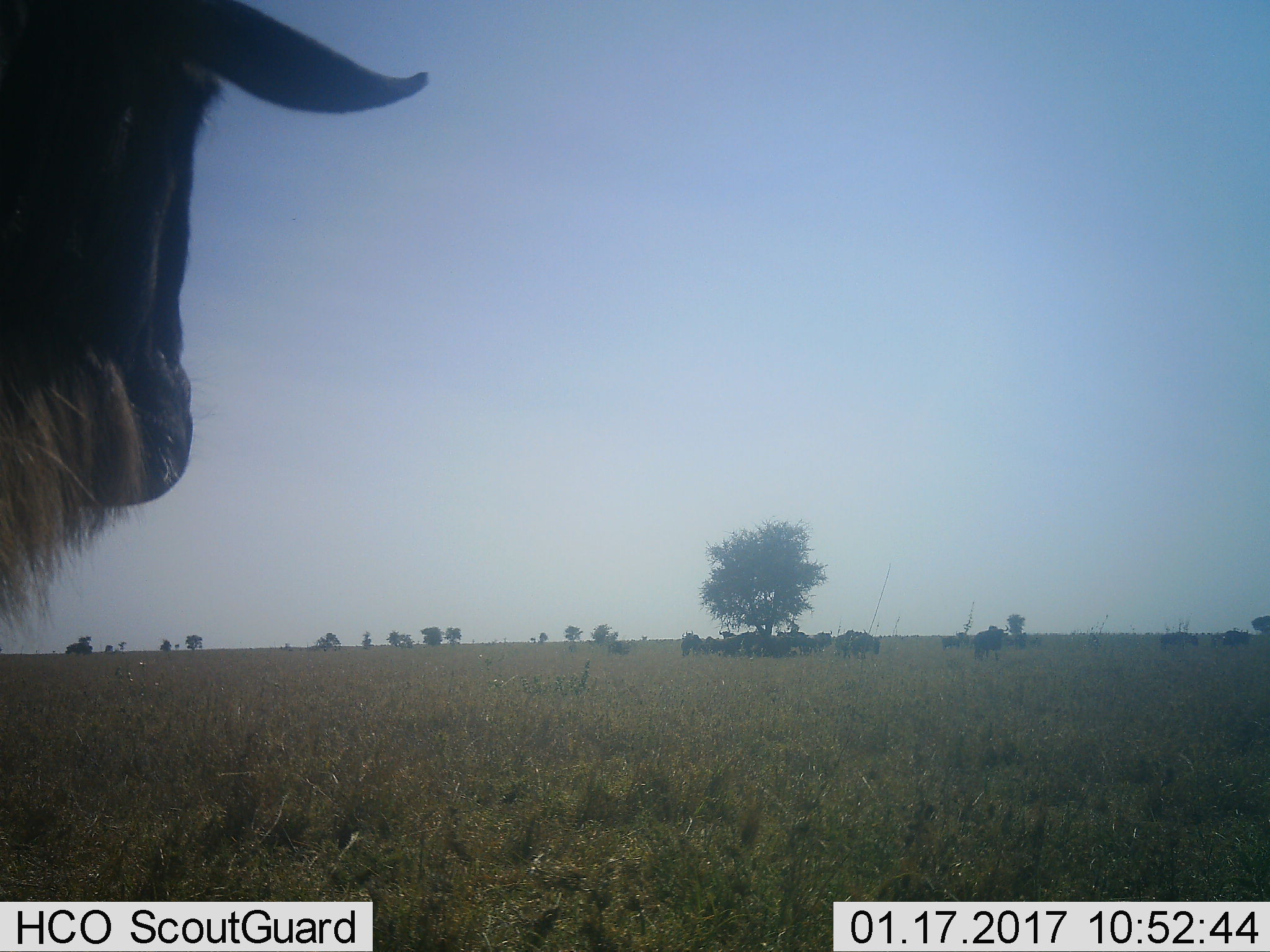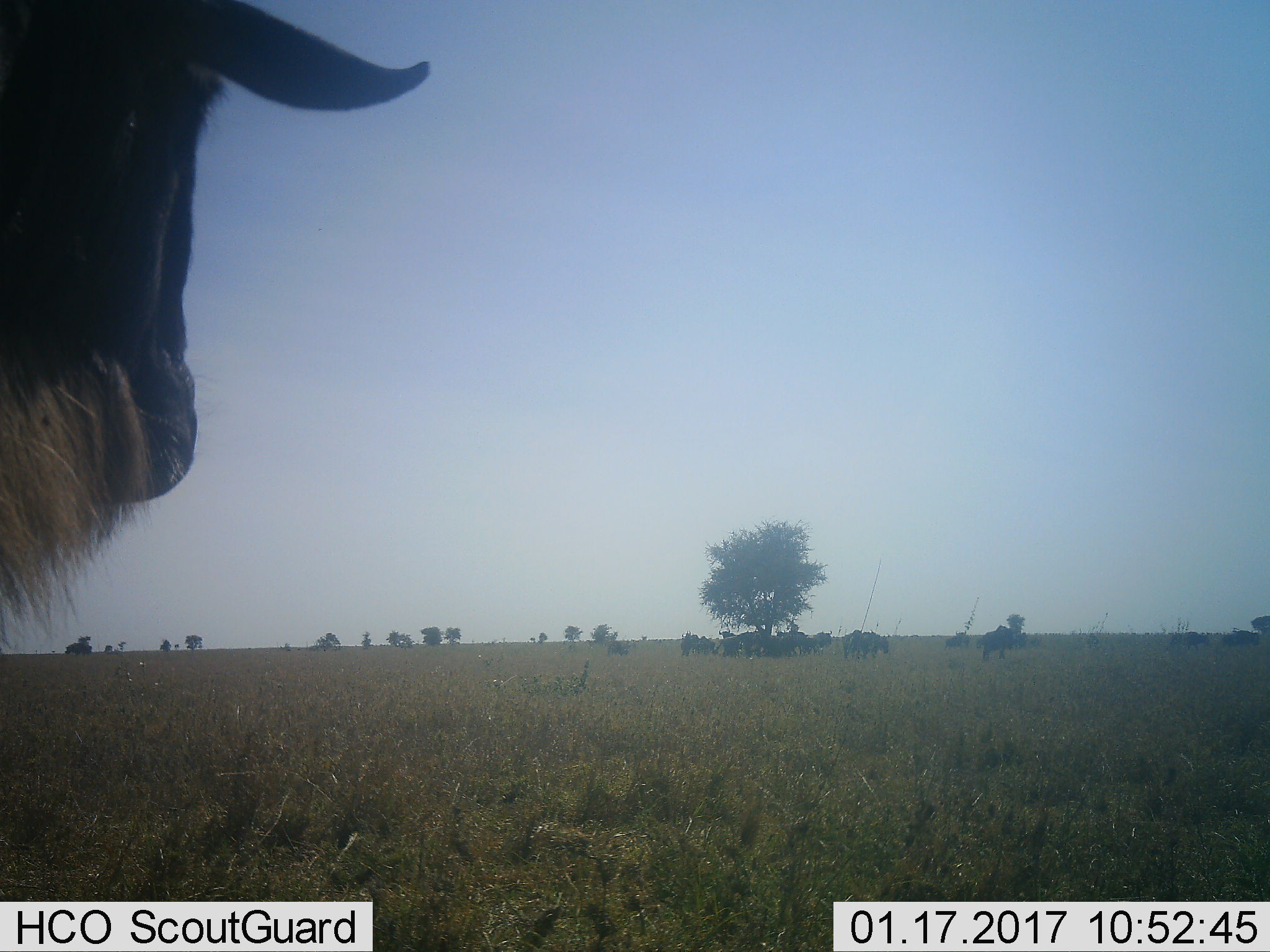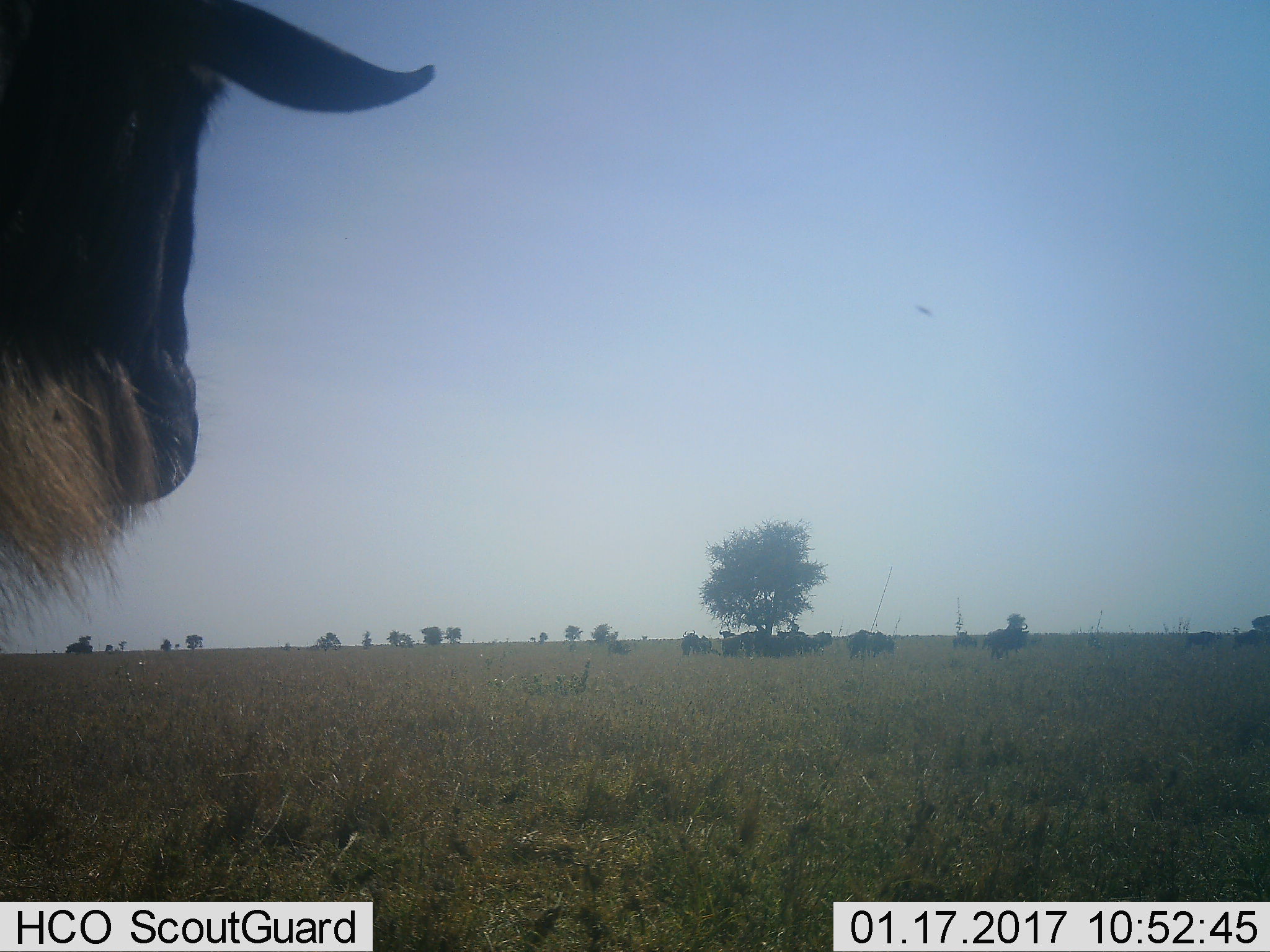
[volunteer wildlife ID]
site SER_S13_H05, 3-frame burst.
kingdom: Animalia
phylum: Chordata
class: Mammalia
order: Artiodactyla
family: Bovidae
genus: Connochaetes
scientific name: Connochaetes taurinus taurinus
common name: blue wildebeest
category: wildebeestblue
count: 11-50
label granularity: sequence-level